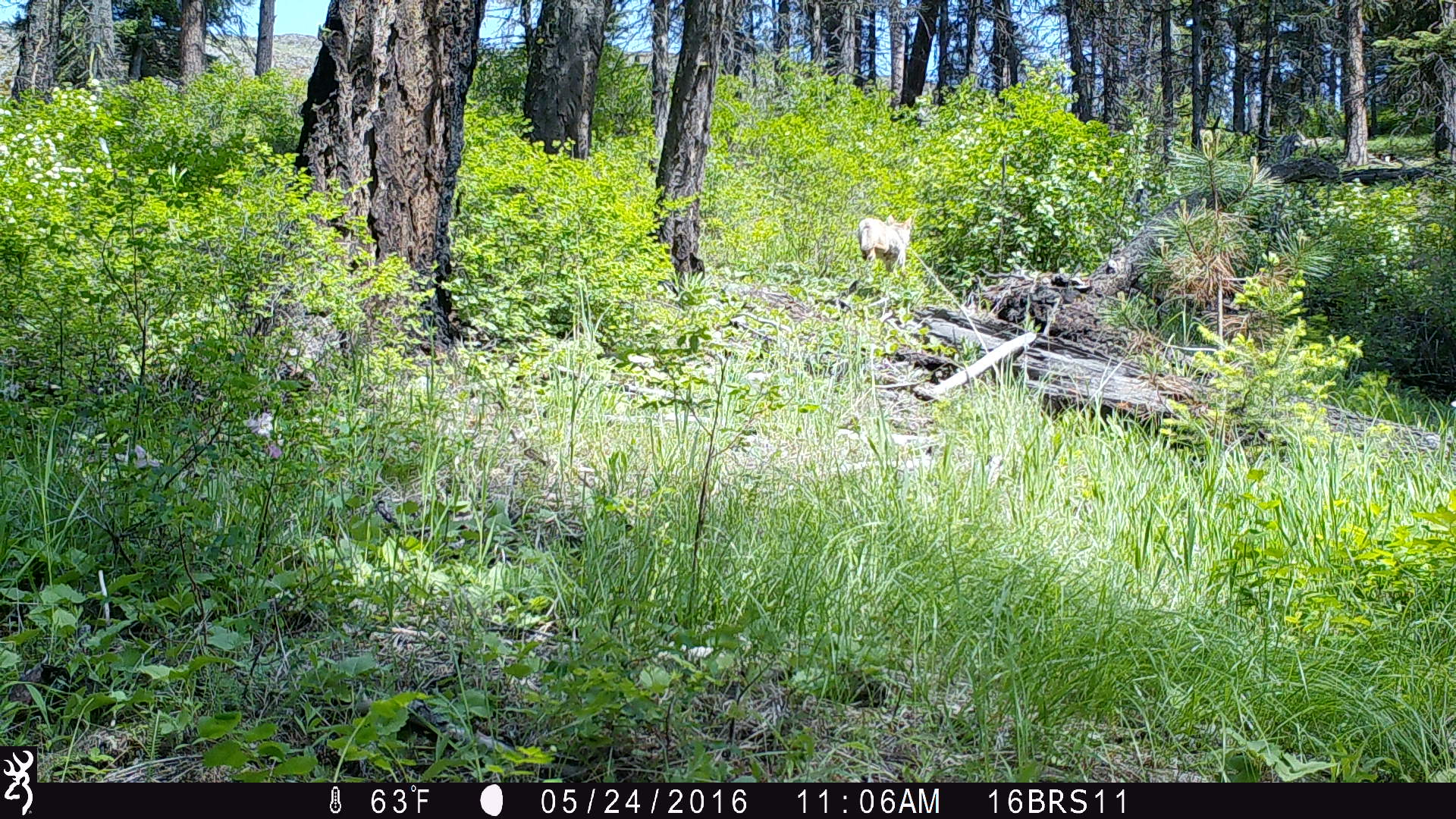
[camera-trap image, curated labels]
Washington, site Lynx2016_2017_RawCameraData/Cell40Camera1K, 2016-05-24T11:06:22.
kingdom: Animalia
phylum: Chordata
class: Mammalia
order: Carnivora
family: Canidae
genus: Canis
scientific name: Canis latrans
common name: coyote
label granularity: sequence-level